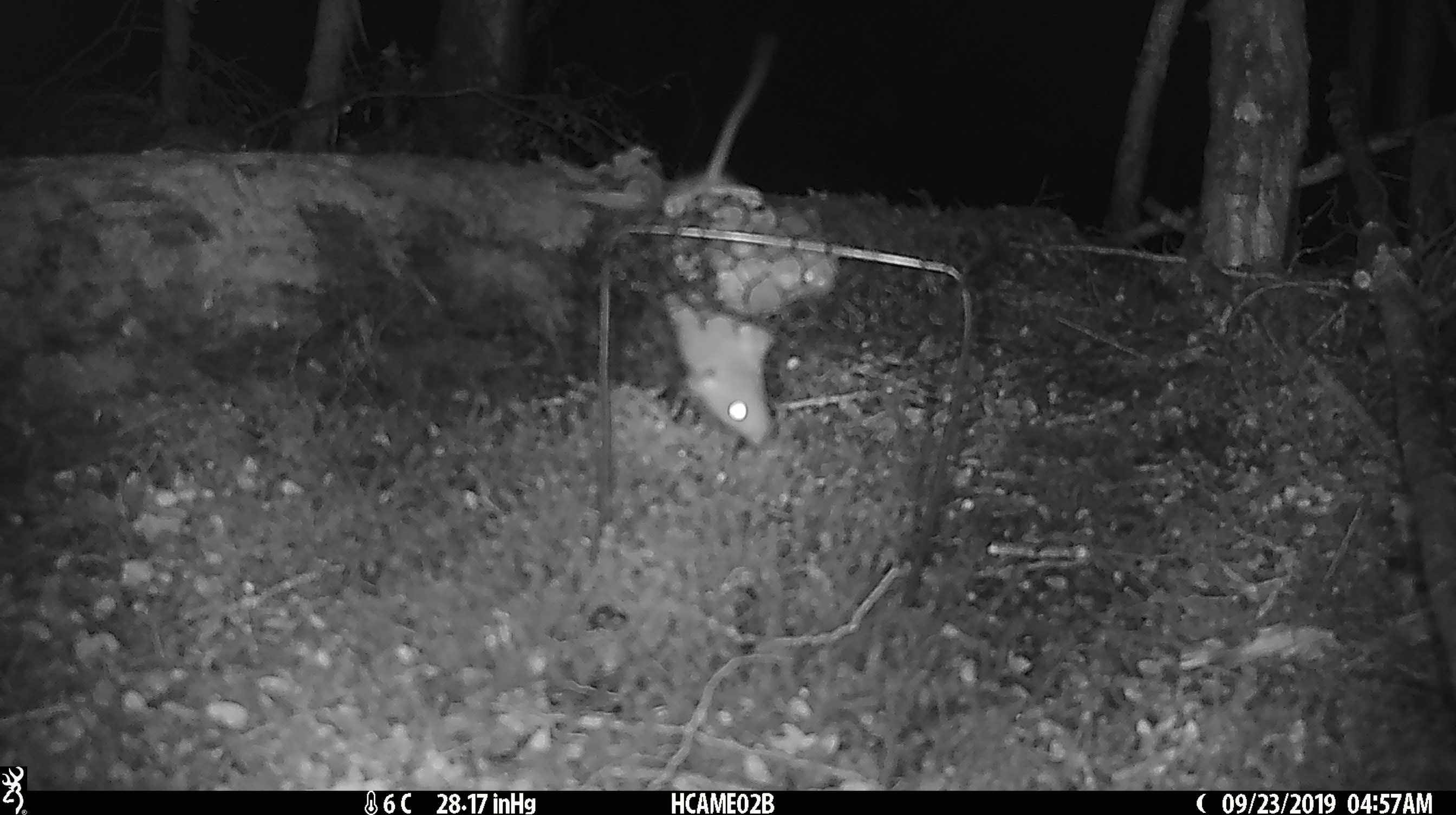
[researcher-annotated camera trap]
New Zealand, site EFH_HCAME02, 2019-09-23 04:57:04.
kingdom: Animalia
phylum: Chordata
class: Mammalia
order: Rodentia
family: Muridae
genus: Mus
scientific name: Mus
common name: mouse